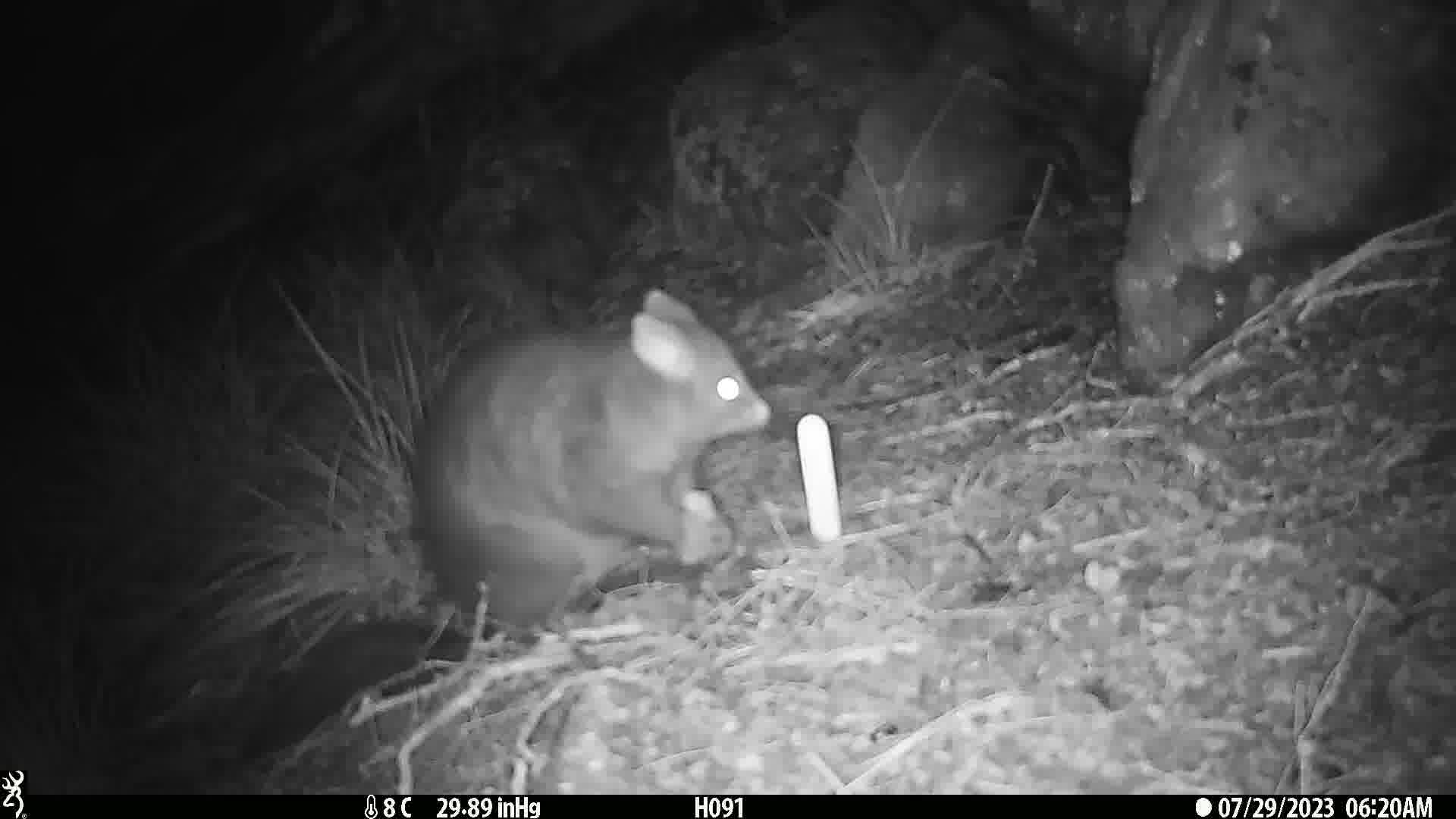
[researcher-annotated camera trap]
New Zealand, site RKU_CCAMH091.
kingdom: Animalia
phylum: Chordata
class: Mammalia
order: Diprotodontia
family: Phalangeridae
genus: Trichosurus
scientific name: Trichosurus vulpecula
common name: common brushtail possum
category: possum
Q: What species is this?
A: Possum (common brushtail possum) (Trichosurus vulpecula).